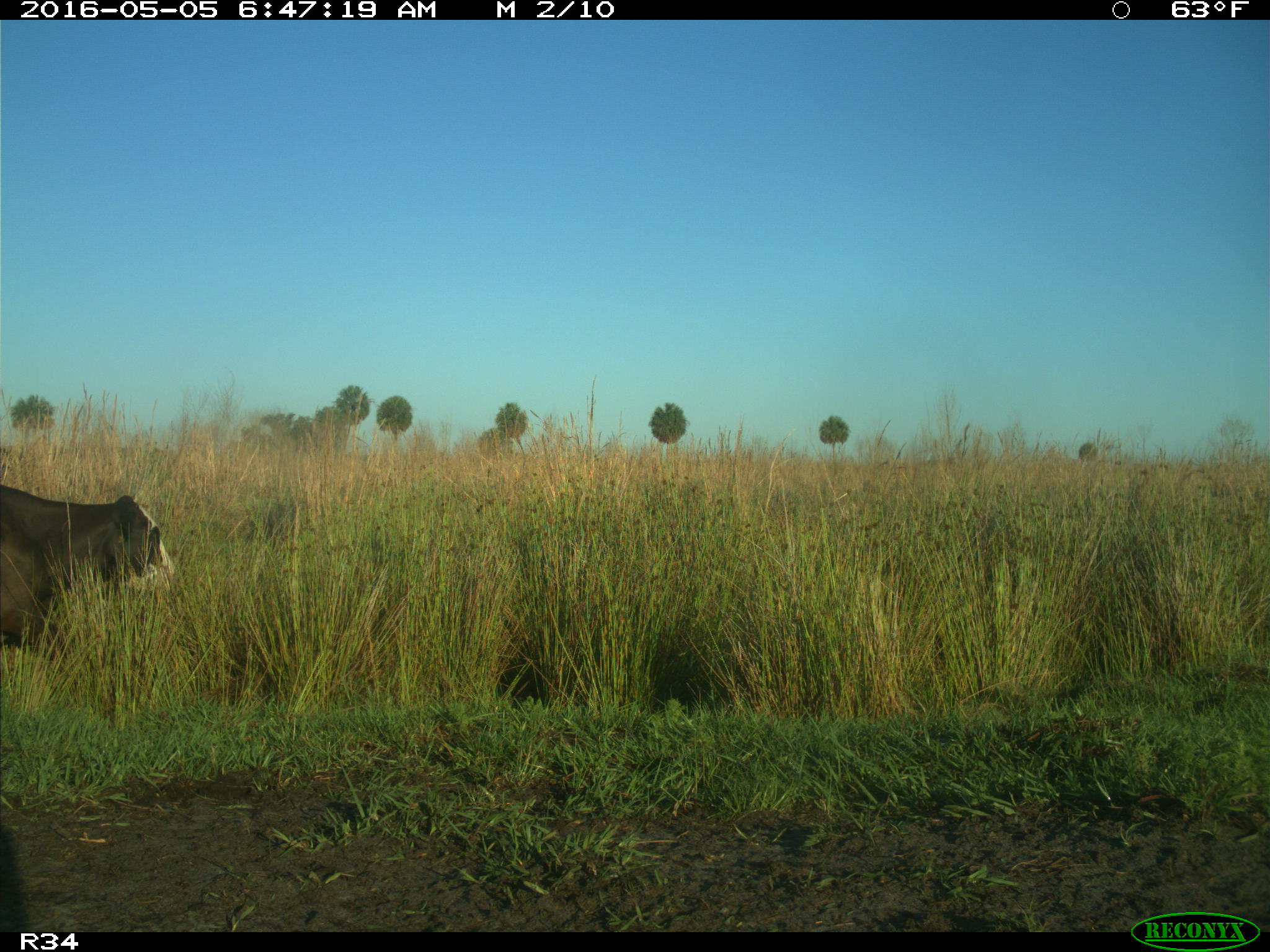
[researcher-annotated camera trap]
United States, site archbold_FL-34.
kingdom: Animalia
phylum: Chordata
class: Mammalia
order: Artiodactyla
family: Bovidae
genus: Bos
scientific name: Bos taurus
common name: domestic cow